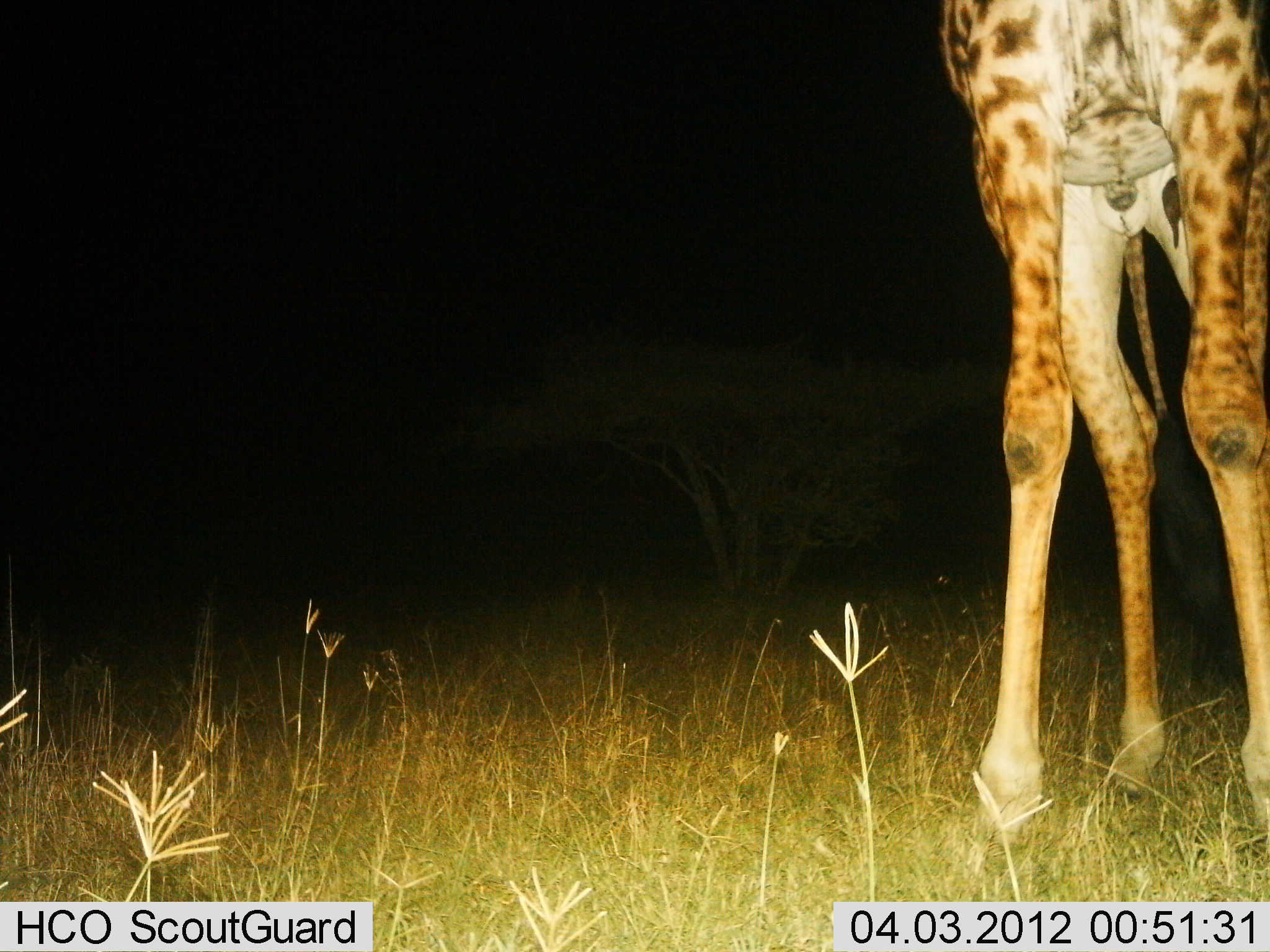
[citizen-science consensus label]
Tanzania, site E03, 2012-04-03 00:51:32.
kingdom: Animalia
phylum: Chordata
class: Mammalia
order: Artiodactyla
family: Giraffidae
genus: Giraffa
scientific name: Giraffa camelopardalis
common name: giraffe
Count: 1.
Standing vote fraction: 94%.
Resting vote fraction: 6%.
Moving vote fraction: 12%.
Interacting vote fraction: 0%.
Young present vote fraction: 0%.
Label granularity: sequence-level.